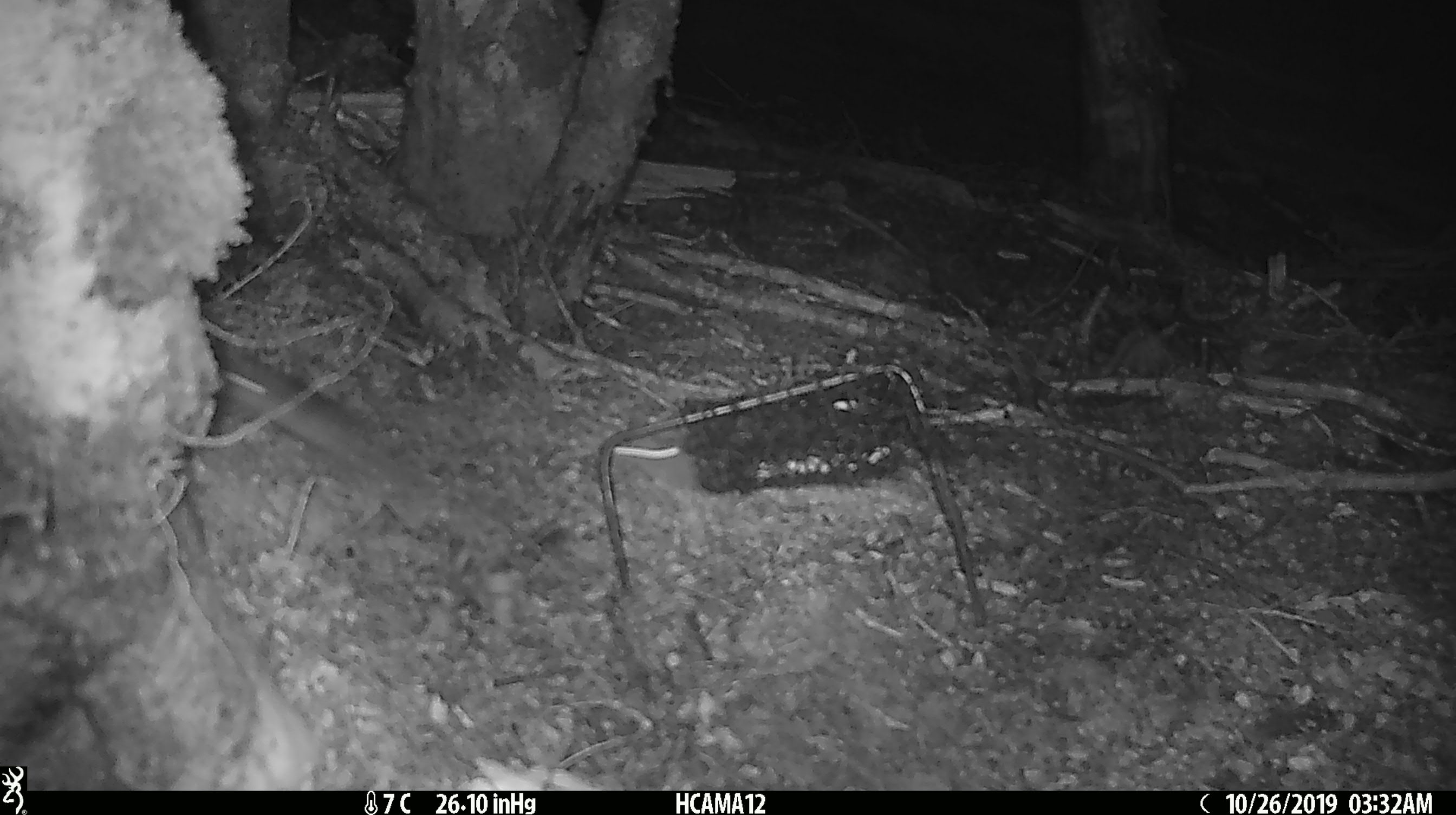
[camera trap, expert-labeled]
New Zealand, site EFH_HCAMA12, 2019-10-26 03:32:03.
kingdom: Animalia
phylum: Chordata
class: Mammalia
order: Rodentia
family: Muridae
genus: Mus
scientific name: Mus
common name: mouse